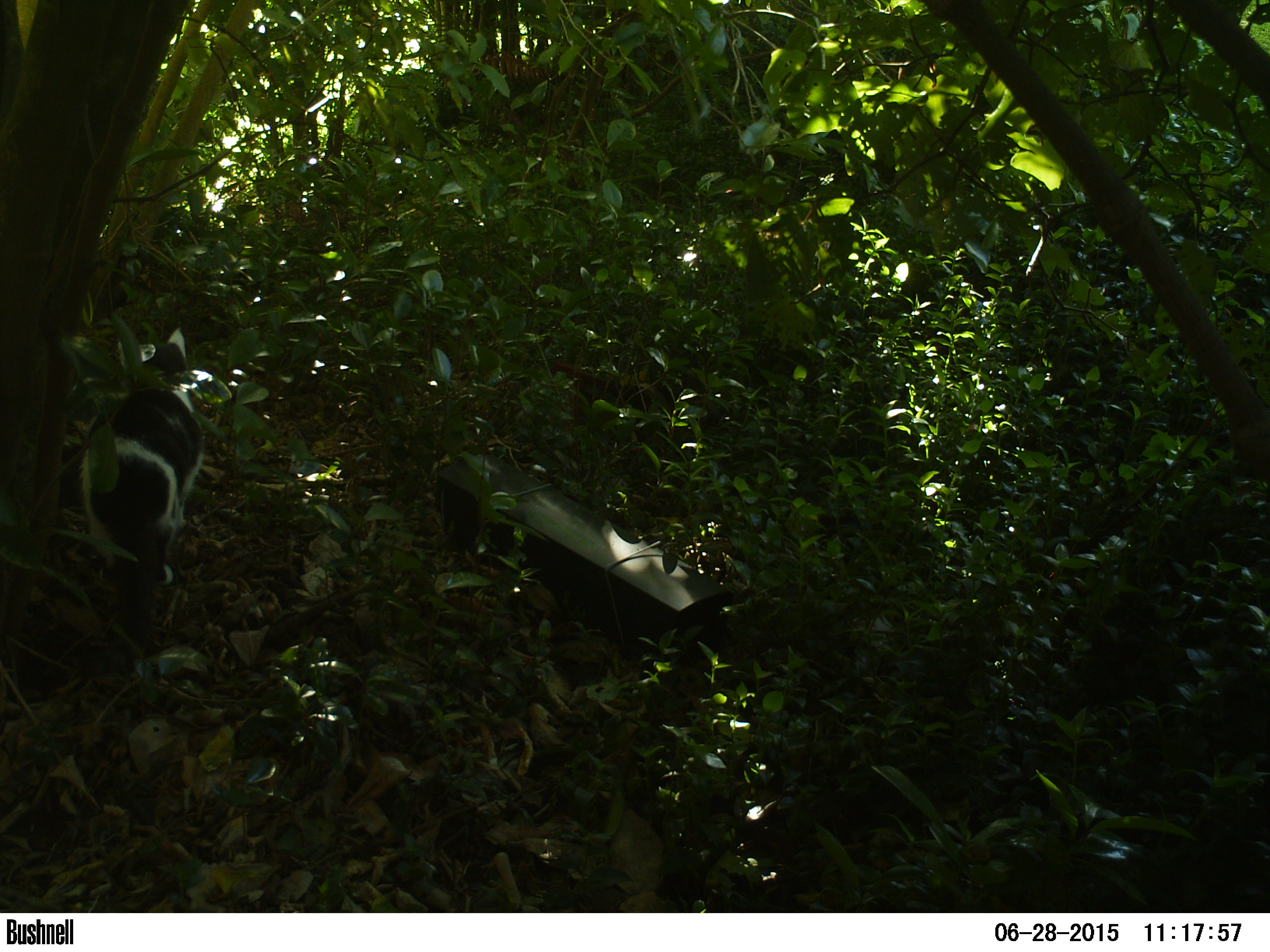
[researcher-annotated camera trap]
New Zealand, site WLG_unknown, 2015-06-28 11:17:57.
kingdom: Animalia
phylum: Chordata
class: Mammalia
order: Carnivora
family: Felidae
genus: Felis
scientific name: Felis catus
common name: domestic cat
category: cat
Cat (domestic cat) (Felis catus).